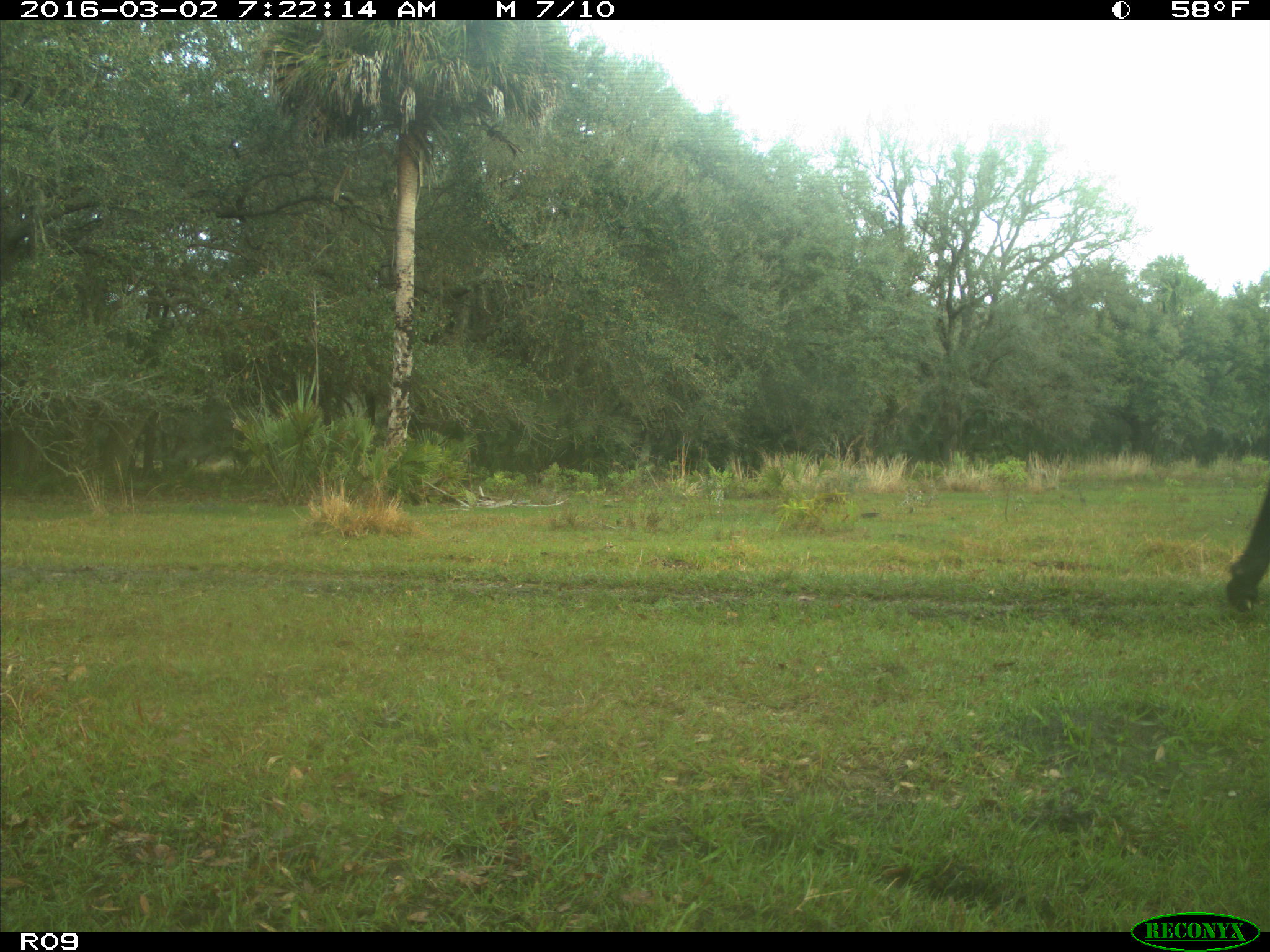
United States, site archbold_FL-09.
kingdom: Animalia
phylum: Chordata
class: Mammalia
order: Artiodactyla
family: Bovidae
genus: Bos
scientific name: Bos taurus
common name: domestic cow